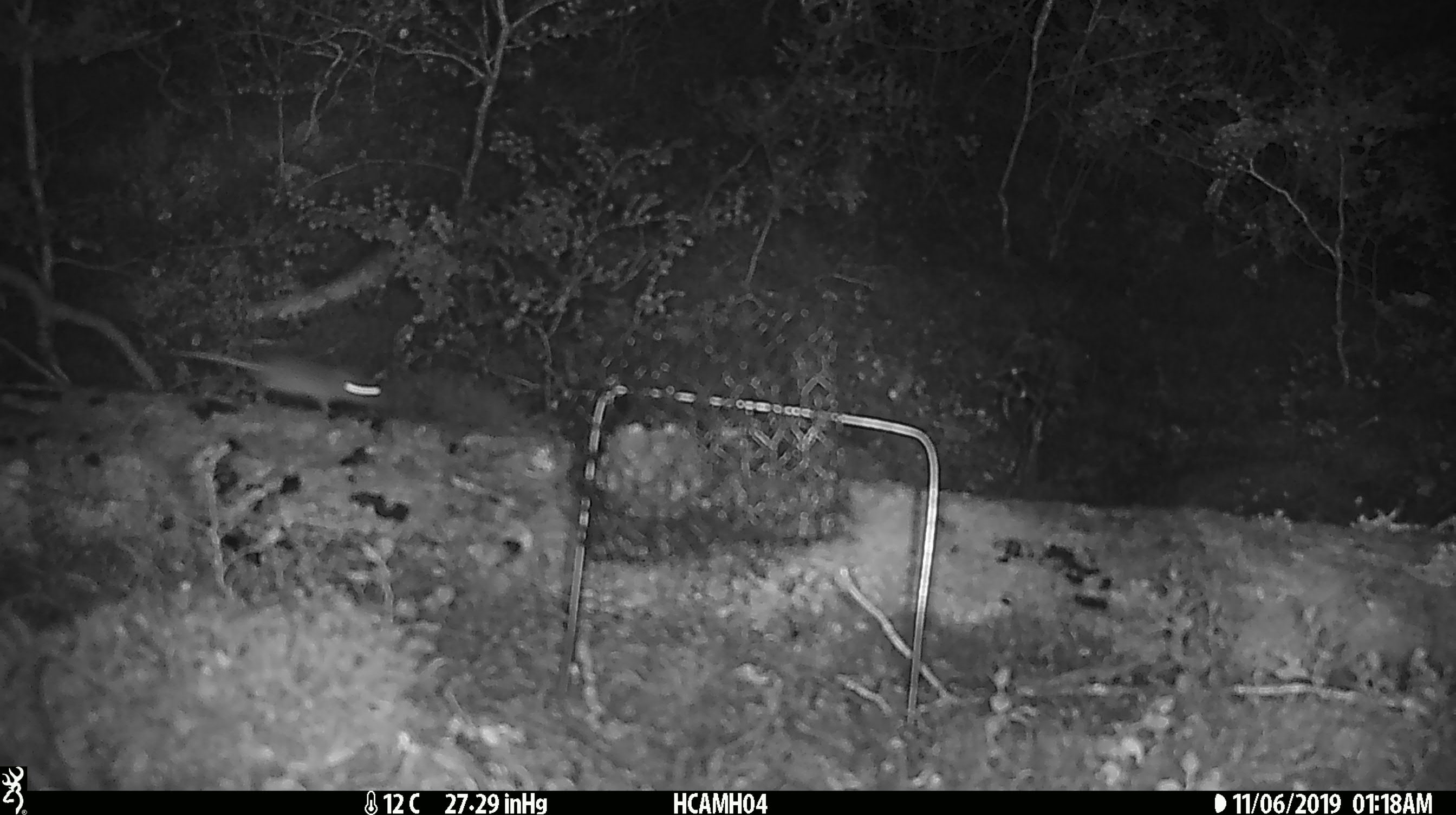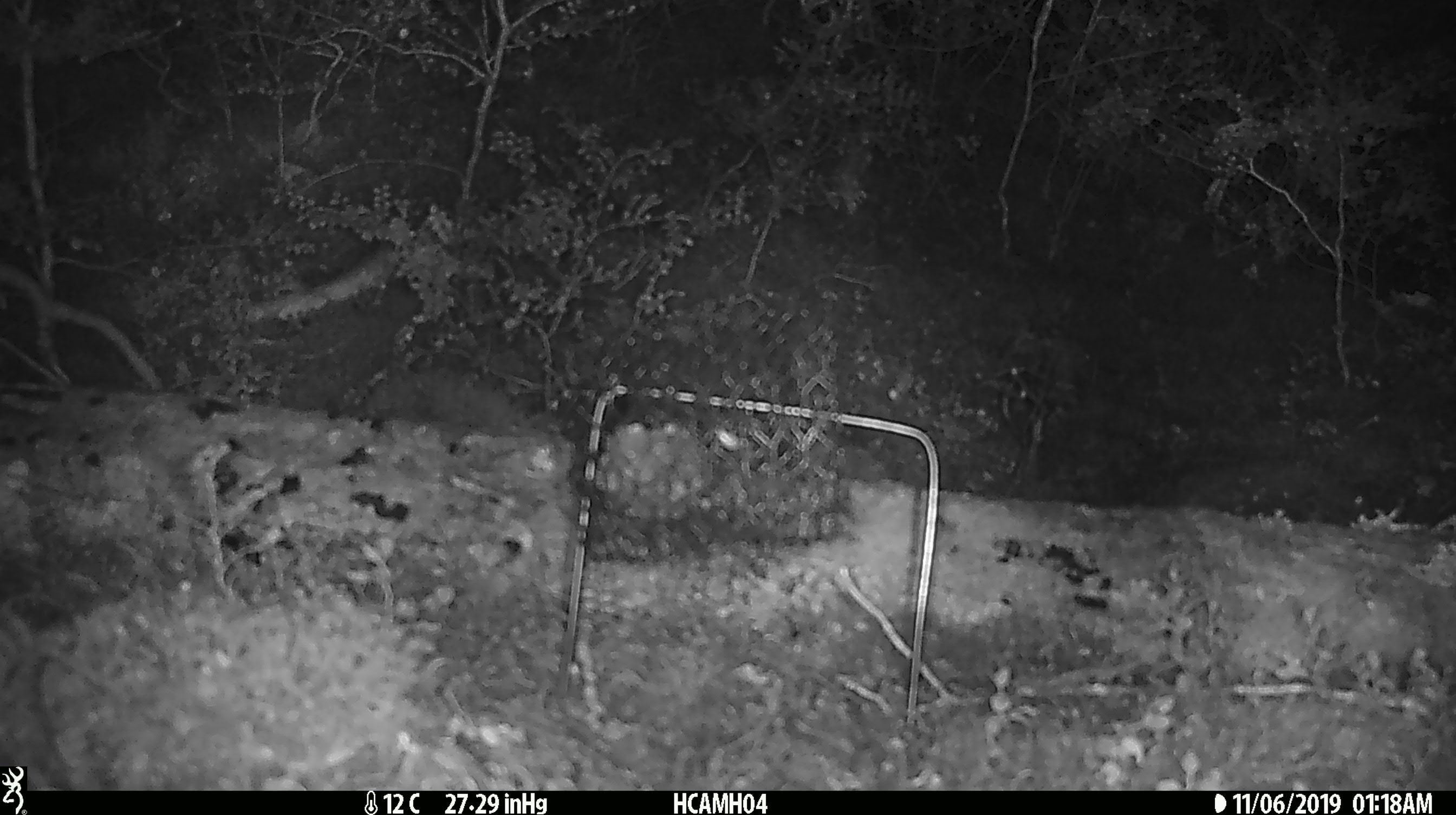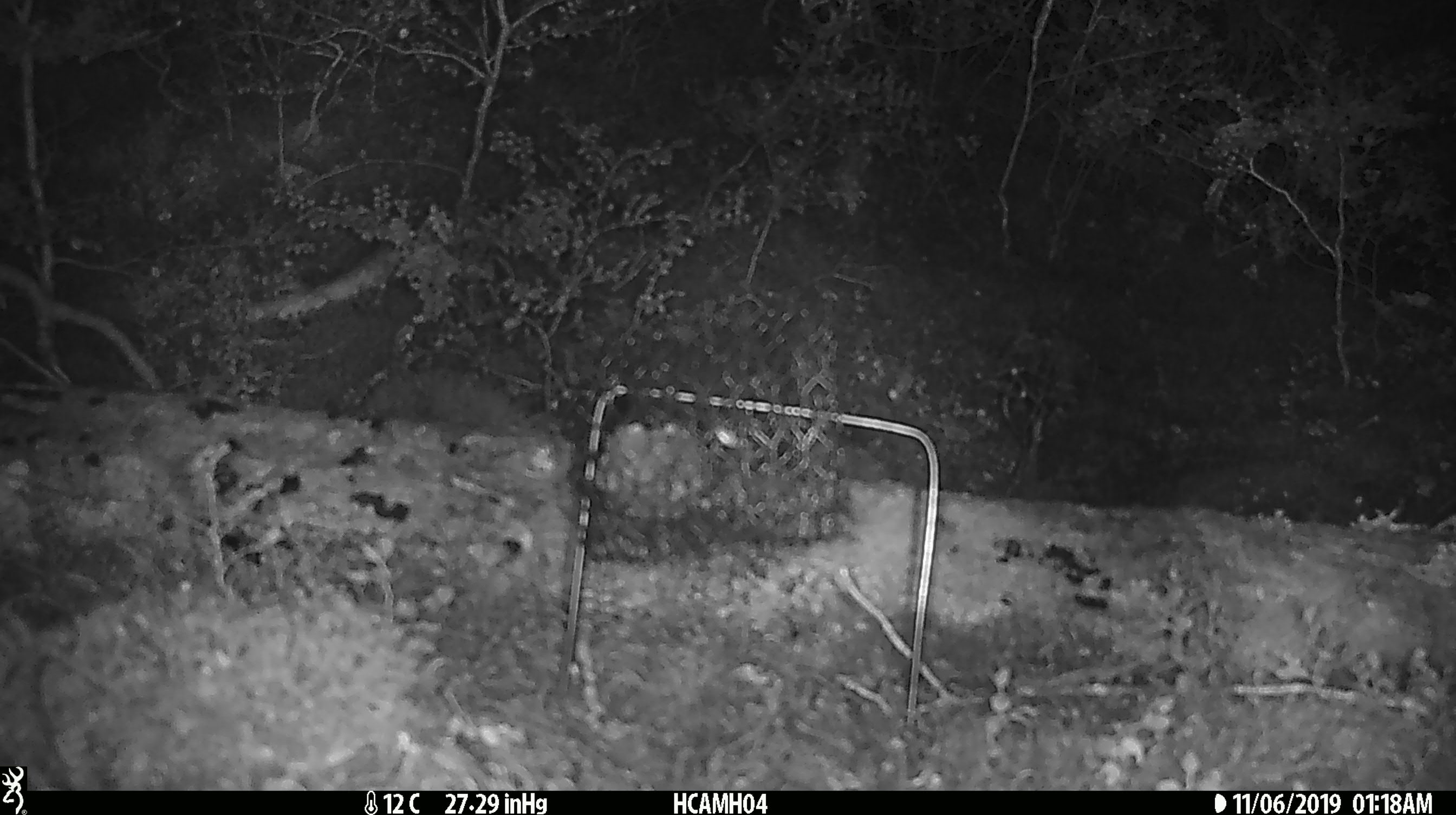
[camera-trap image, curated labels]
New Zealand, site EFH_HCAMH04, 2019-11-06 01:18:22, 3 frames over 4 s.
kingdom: Animalia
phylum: Chordata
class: Mammalia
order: Rodentia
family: Muridae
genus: Mus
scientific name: Mus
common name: mouse